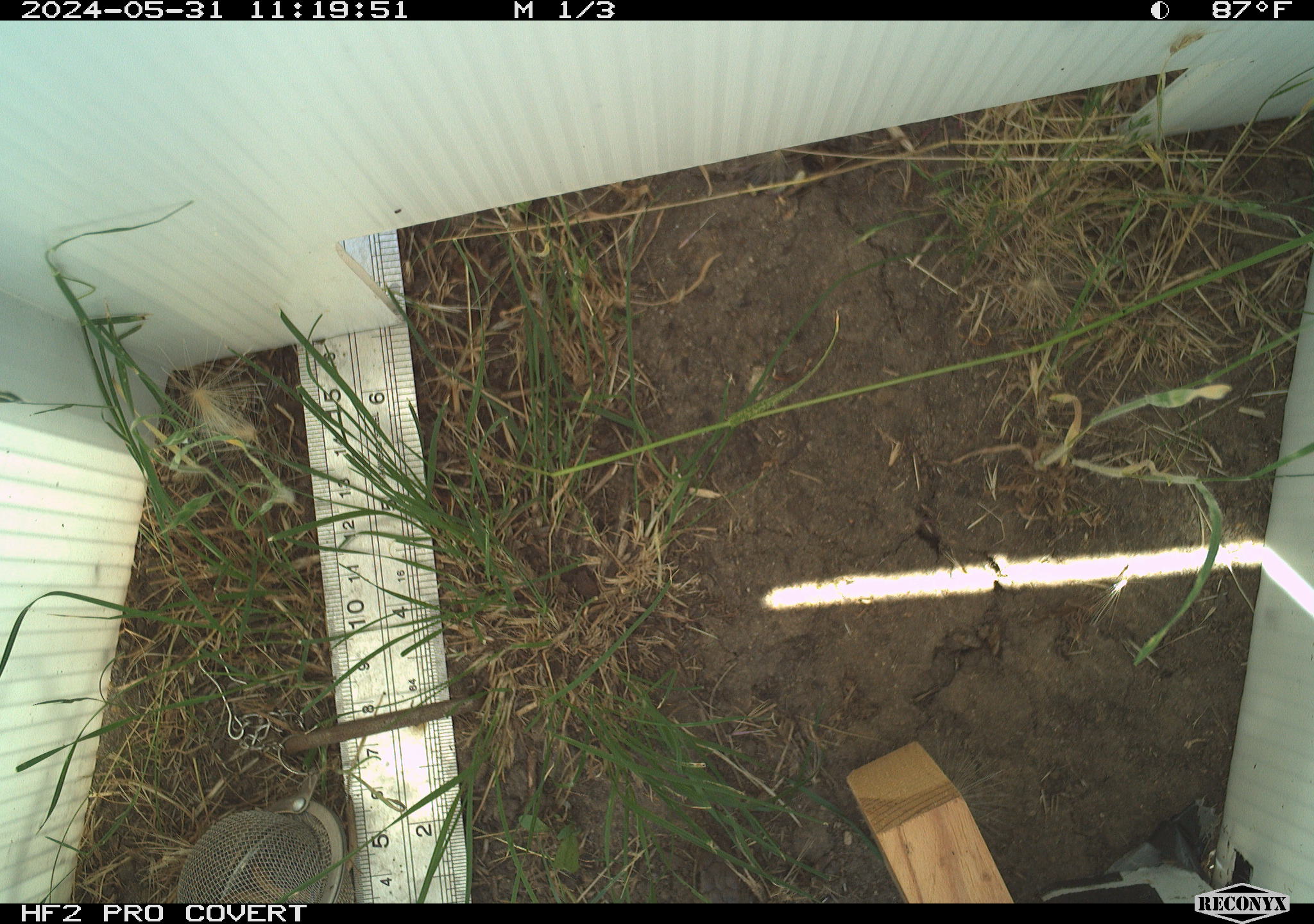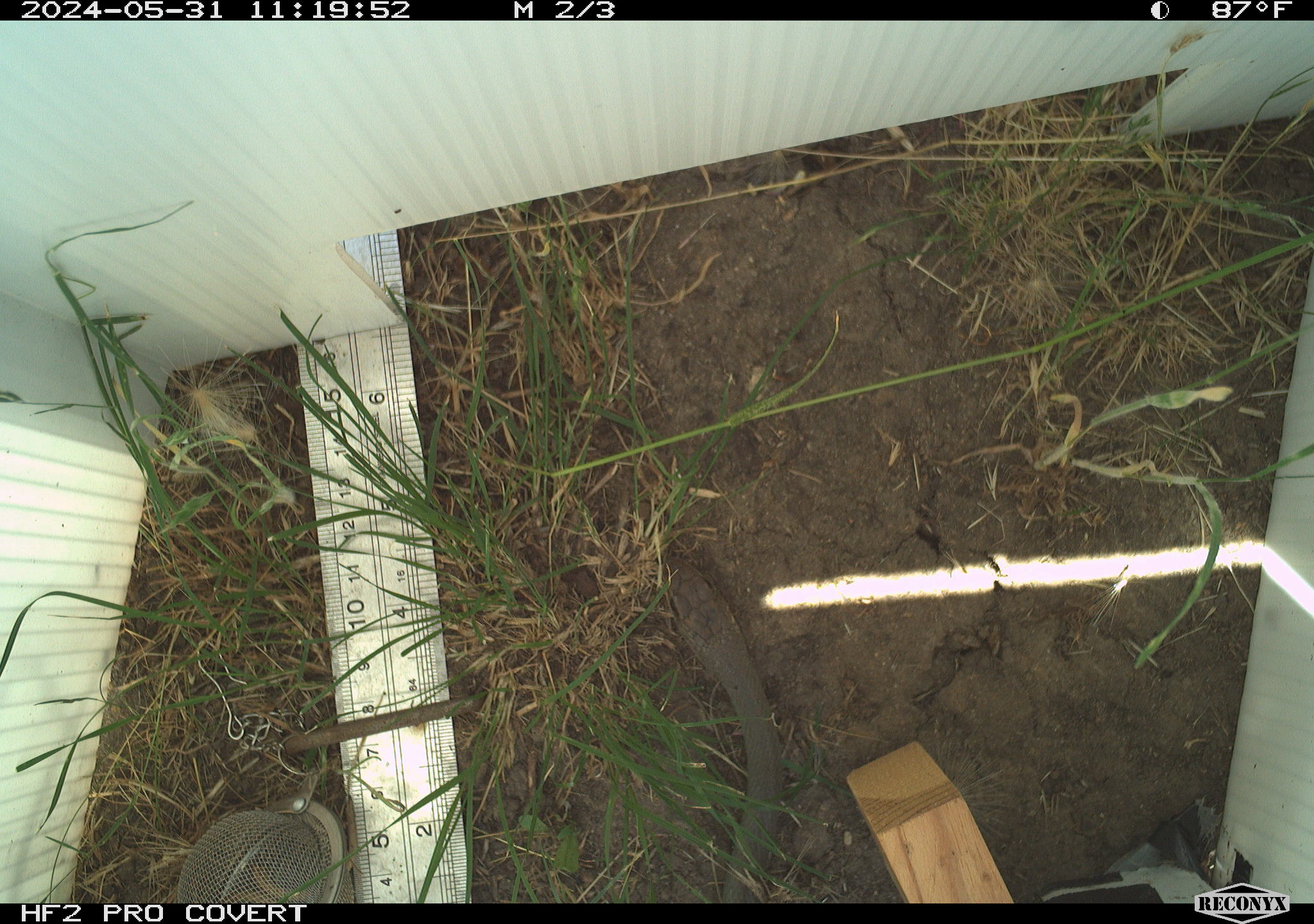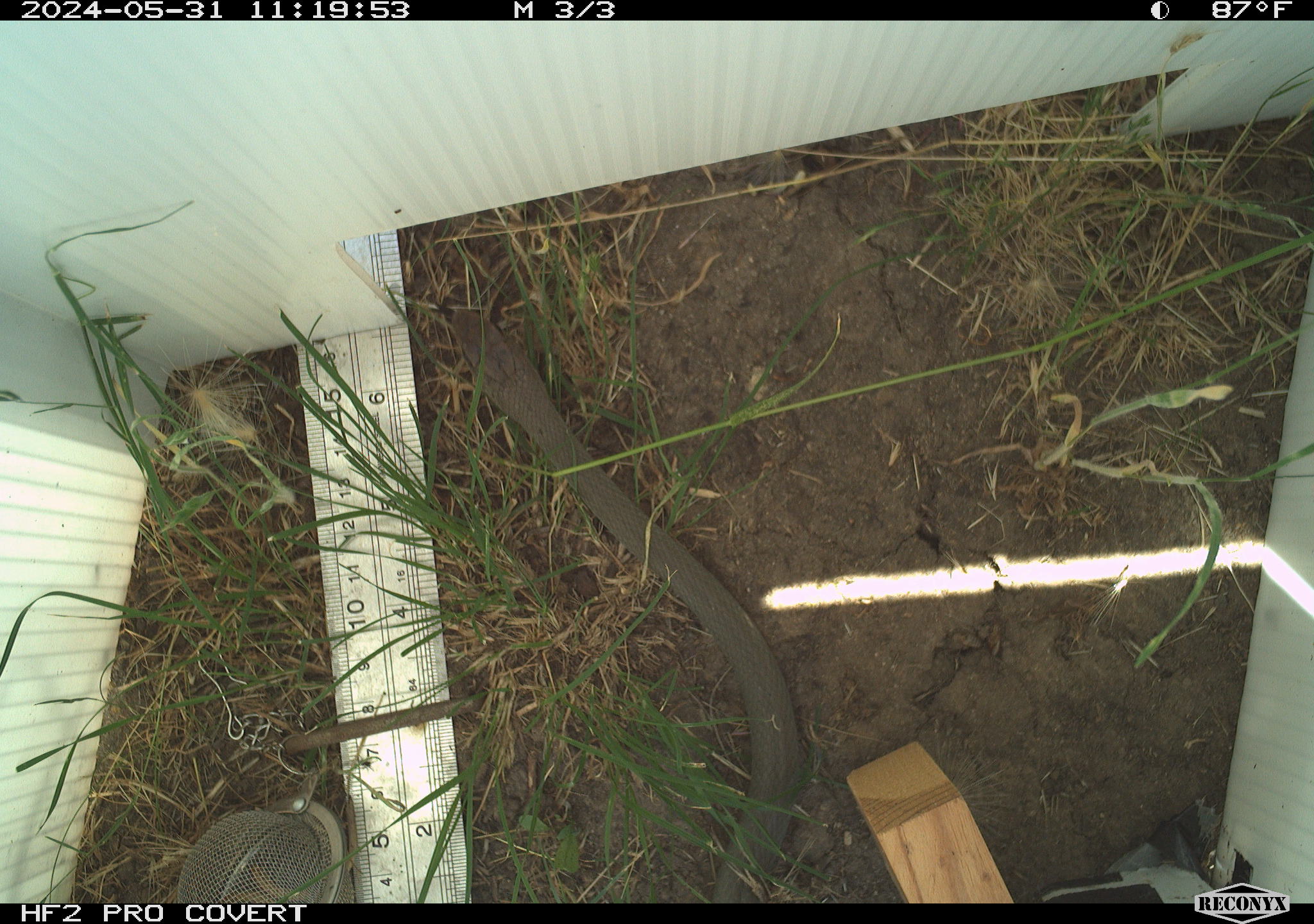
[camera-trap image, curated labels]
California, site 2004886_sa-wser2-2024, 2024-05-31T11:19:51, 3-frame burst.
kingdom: Animalia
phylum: Chordata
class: Reptilia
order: Squamata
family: Colubridae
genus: Coluber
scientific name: Coluber constrictor mormon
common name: western yellow-bellied racer